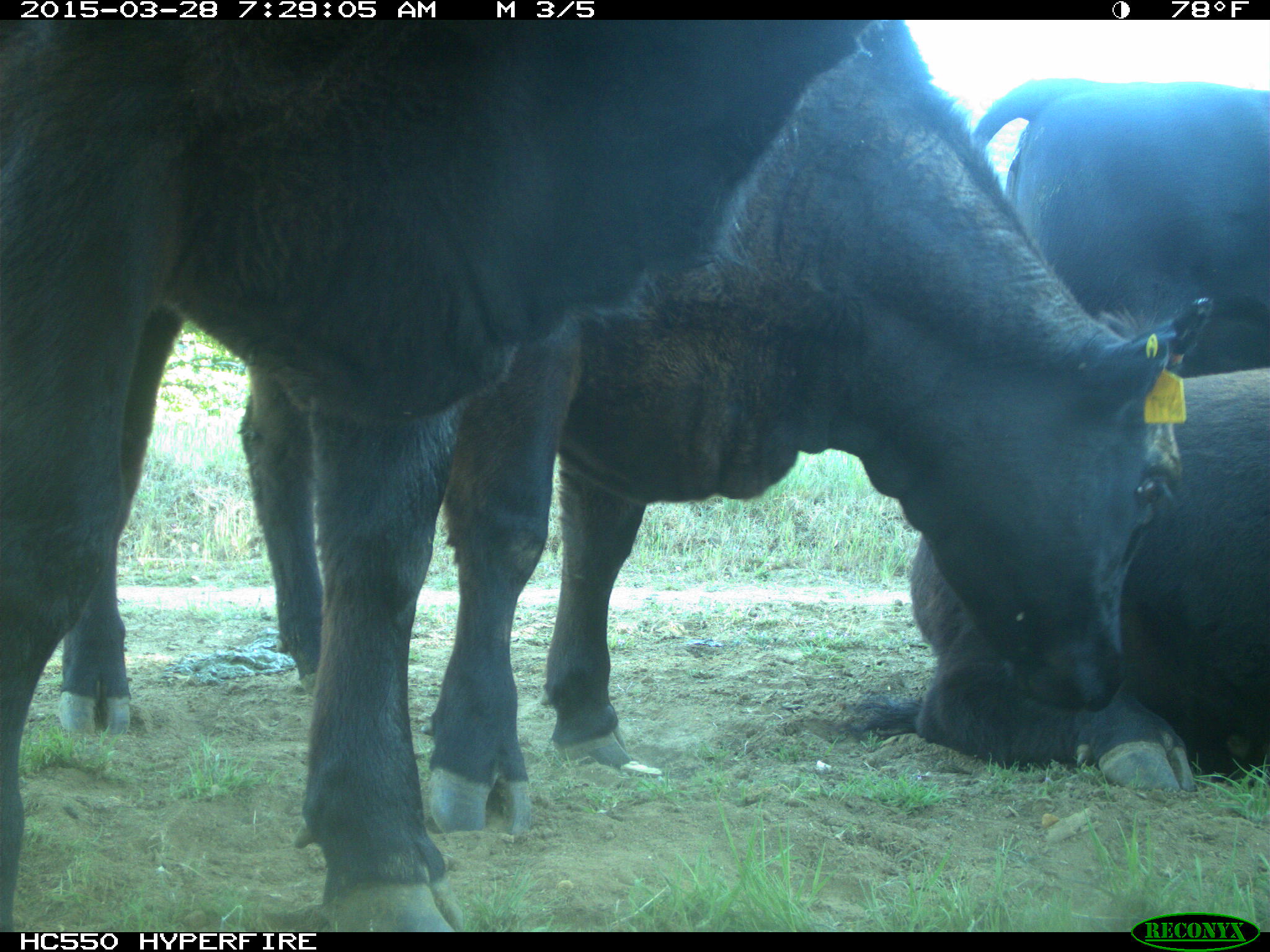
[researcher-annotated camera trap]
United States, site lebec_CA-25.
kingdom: Animalia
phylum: Chordata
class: Mammalia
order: Artiodactyla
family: Bovidae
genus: Bos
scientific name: Bos taurus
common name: domestic cow